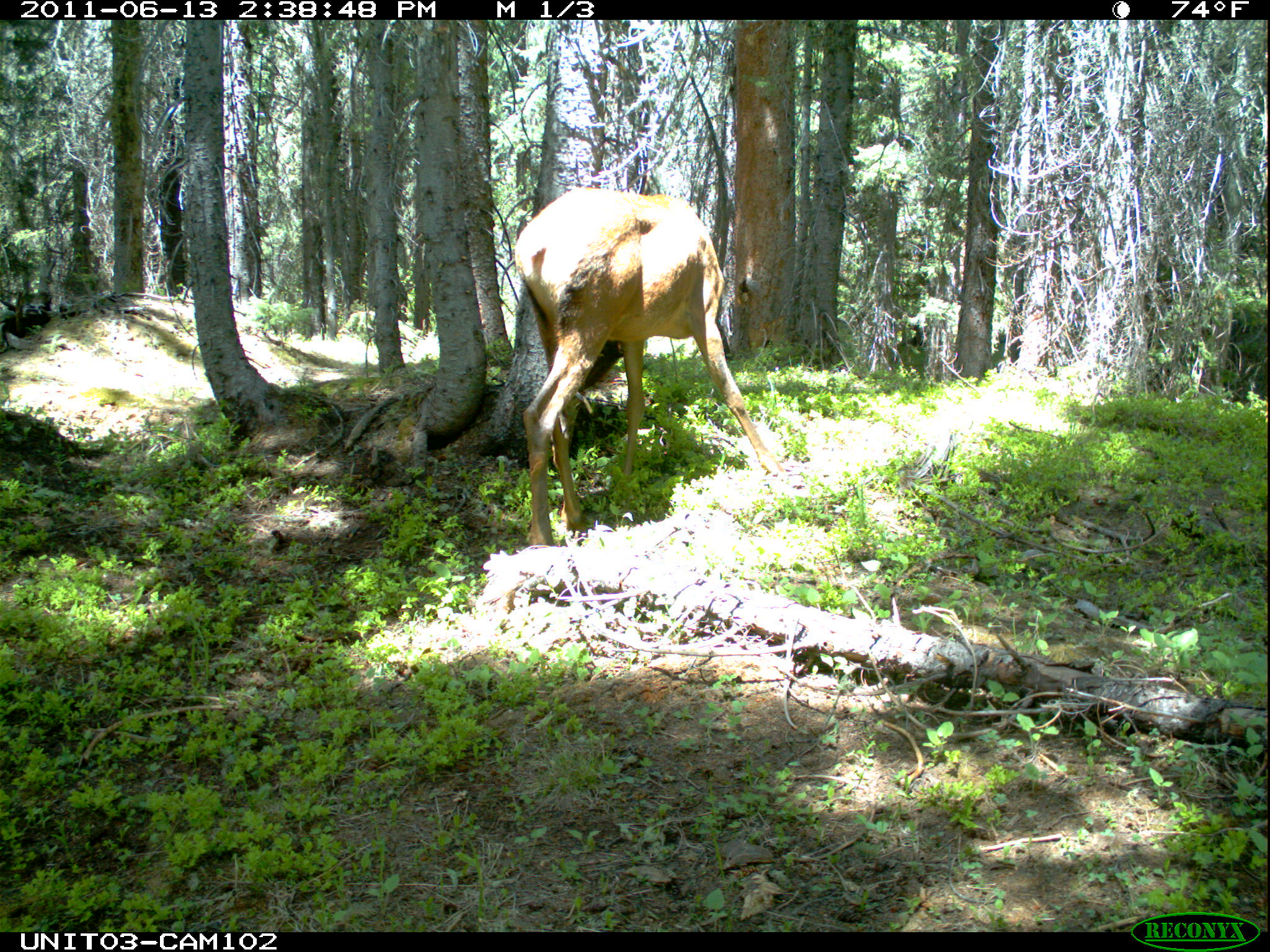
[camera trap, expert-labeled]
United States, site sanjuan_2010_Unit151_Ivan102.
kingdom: Animalia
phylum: Chordata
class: Mammalia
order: Artiodactyla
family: Cervidae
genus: Cervus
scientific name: Cervus elaphus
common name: red deer